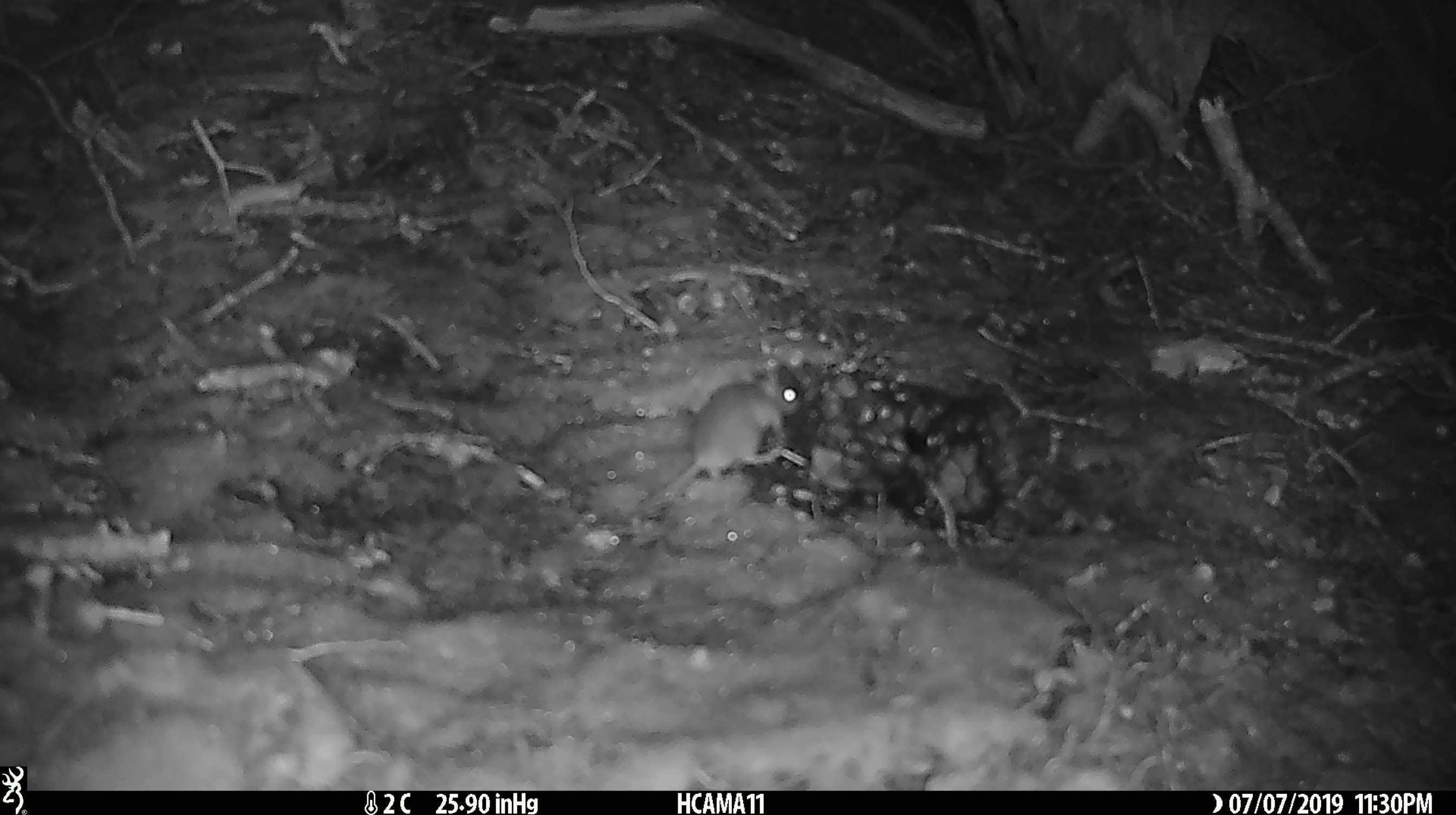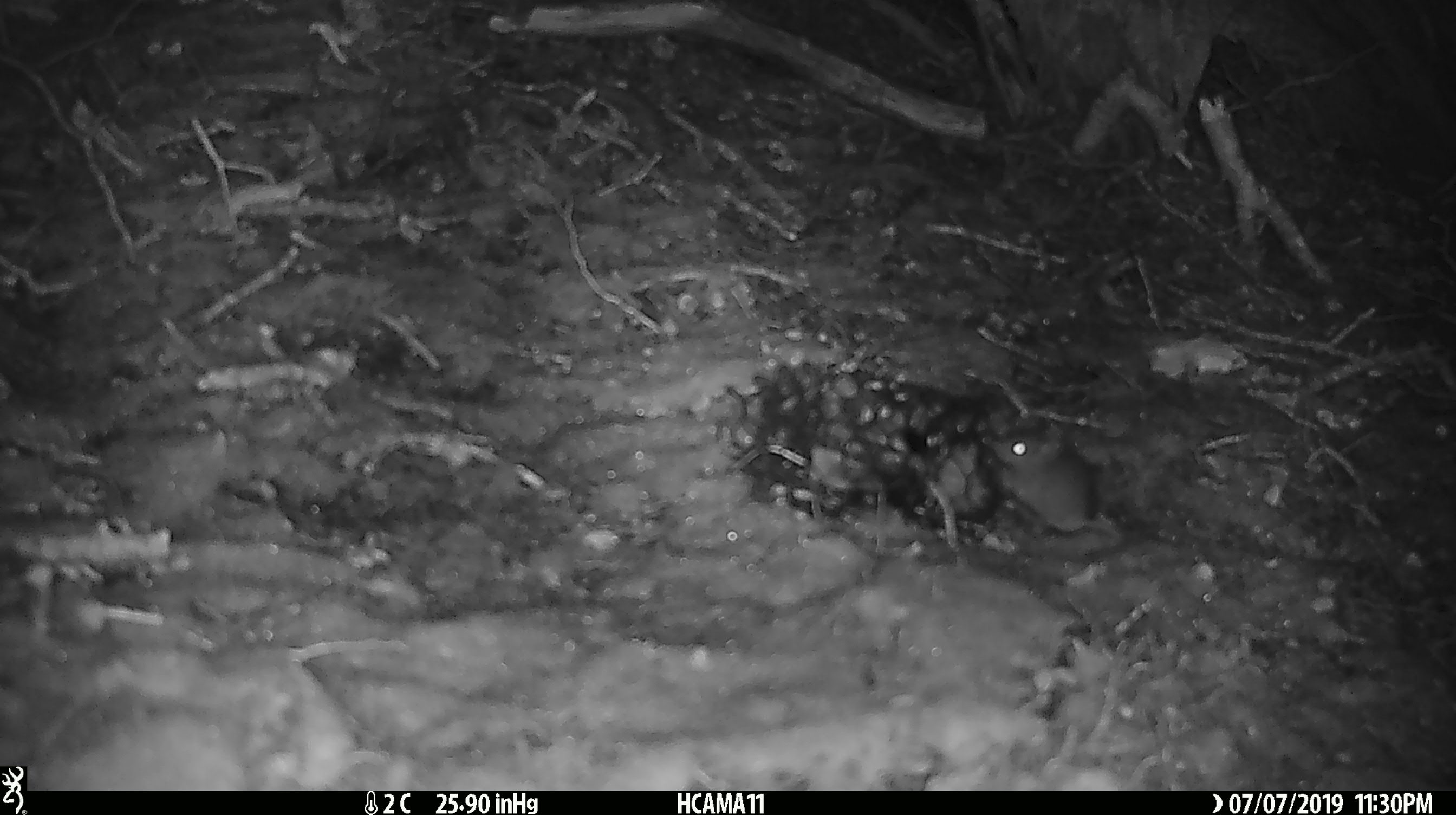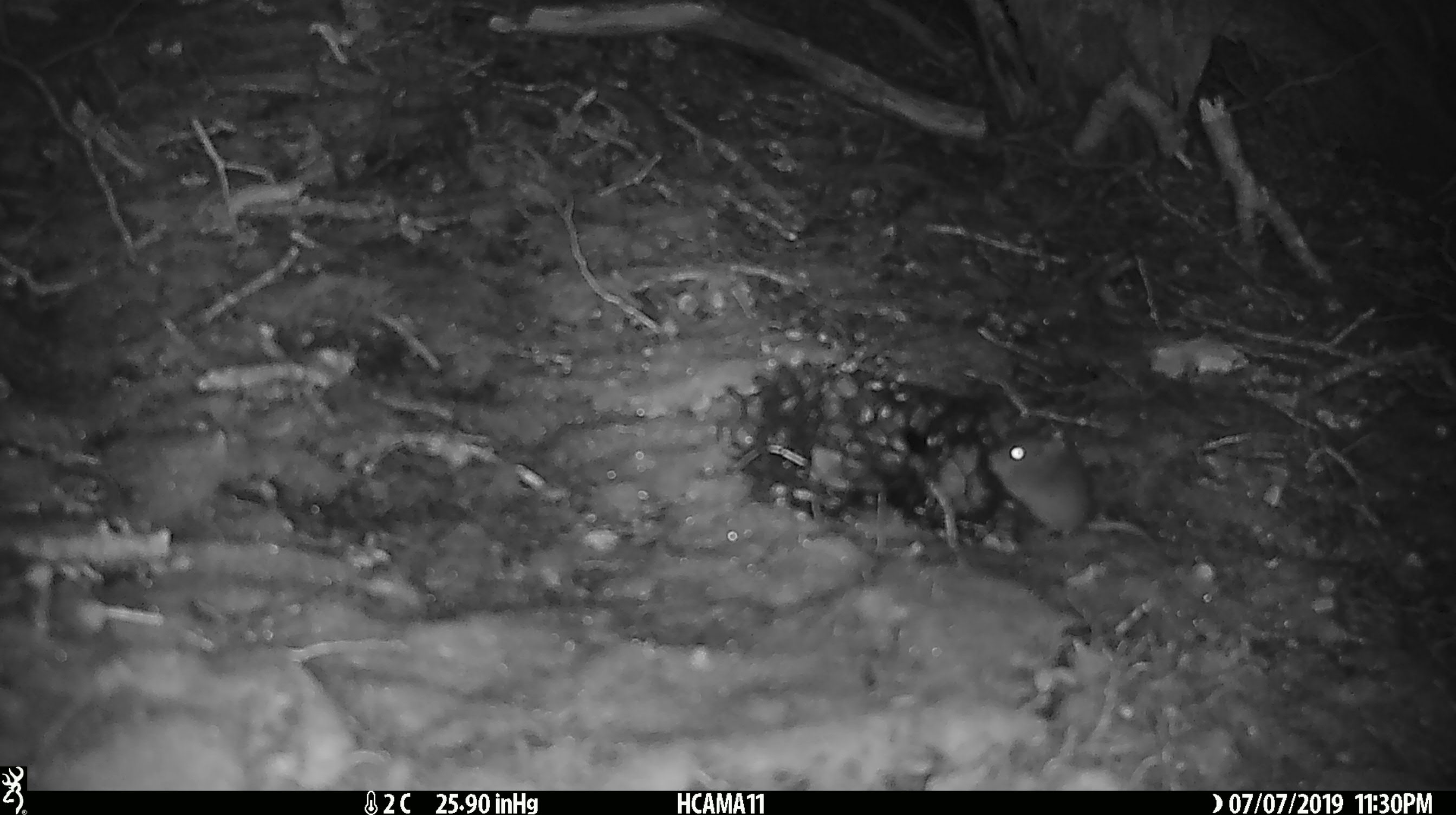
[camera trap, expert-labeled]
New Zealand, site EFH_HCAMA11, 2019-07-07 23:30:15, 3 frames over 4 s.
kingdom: Animalia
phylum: Chordata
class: Mammalia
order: Rodentia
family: Muridae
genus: Mus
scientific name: Mus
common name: mouse